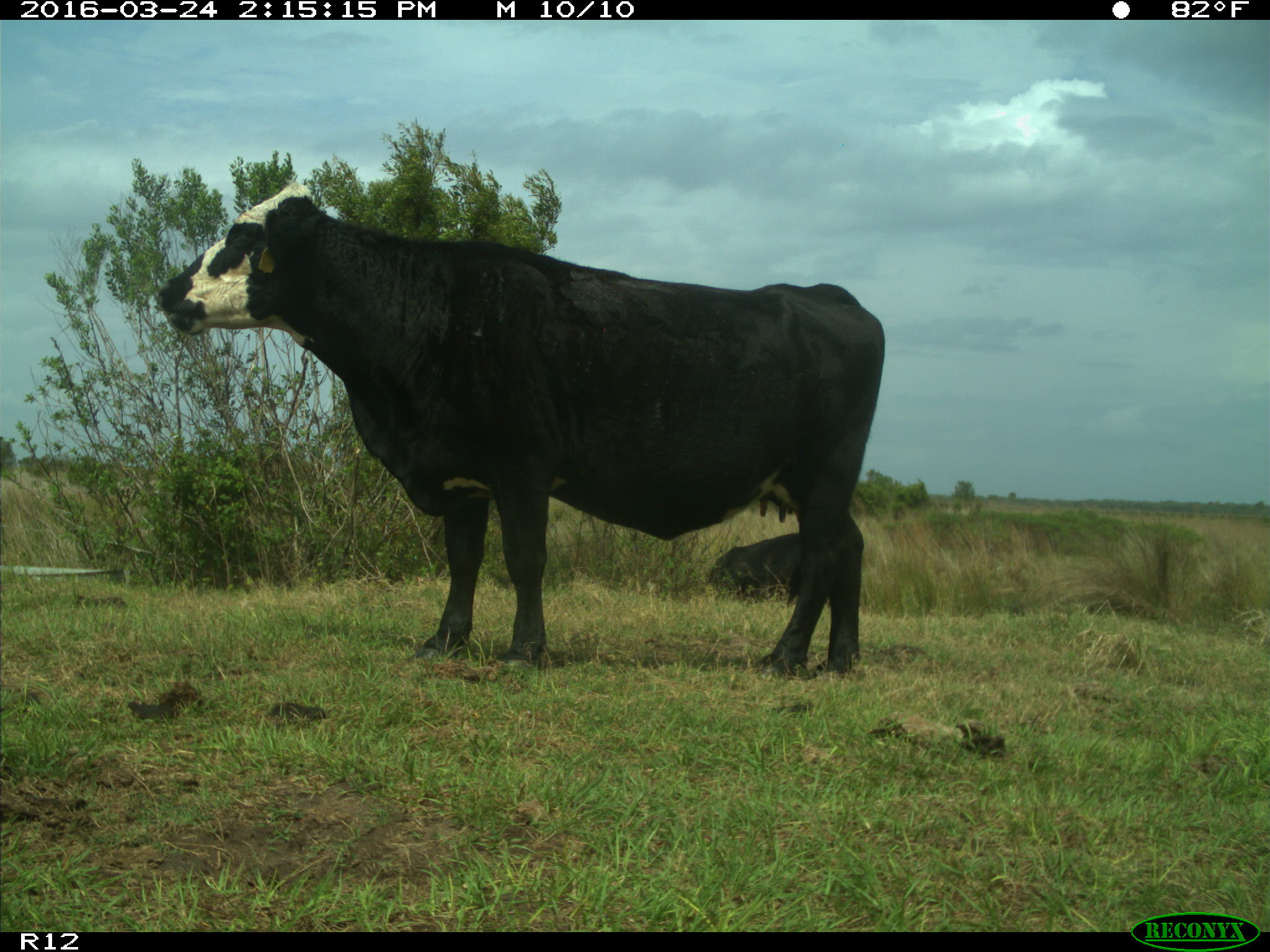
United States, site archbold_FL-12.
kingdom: Animalia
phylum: Chordata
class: Mammalia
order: Artiodactyla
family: Bovidae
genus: Bos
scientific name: Bos taurus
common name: domestic cow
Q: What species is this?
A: Bos taurus (domestic cow).